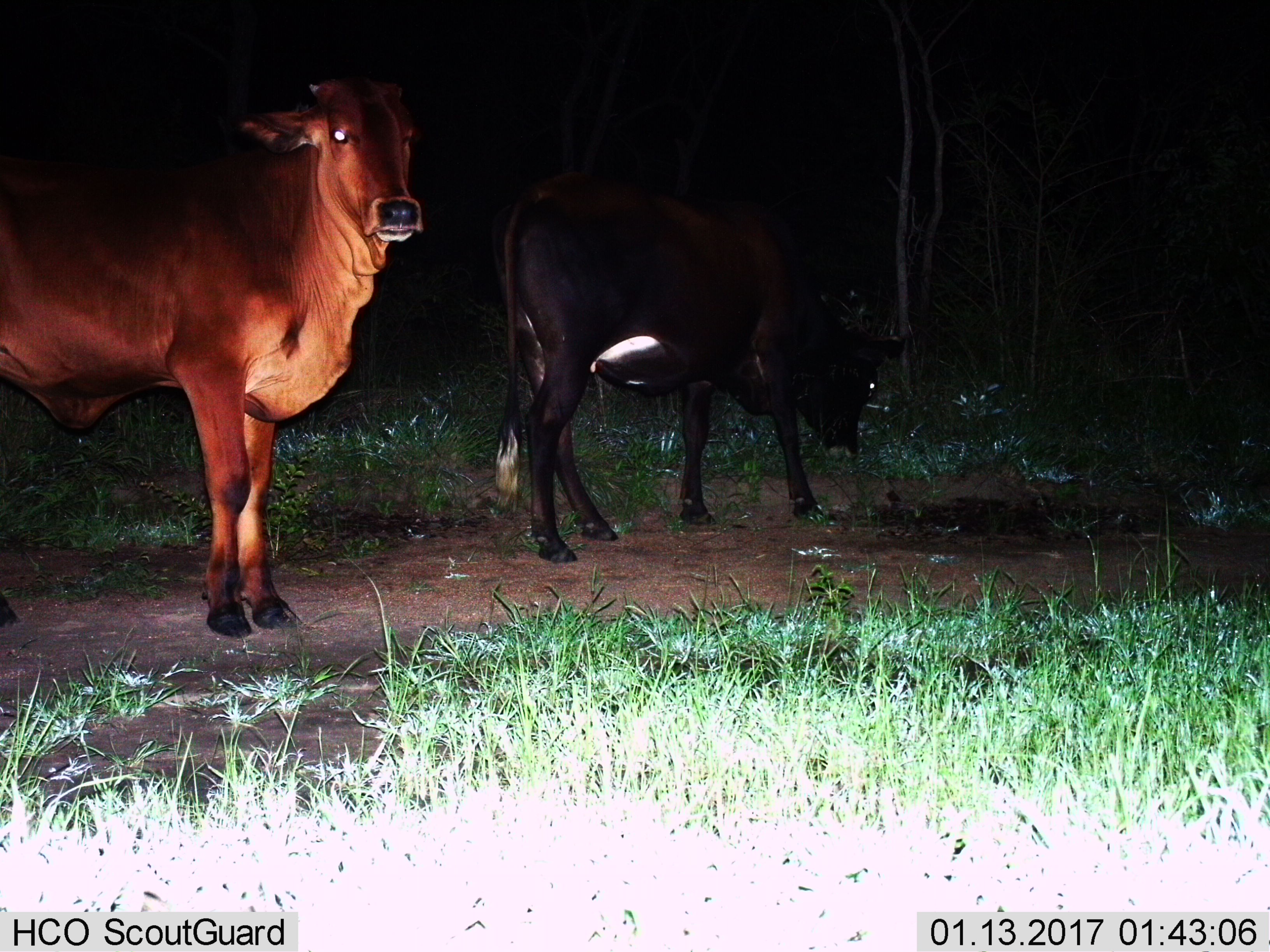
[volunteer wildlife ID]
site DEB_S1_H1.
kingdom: Animalia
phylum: Chordata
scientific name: Vertebrata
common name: domestic animal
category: domesticanimal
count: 2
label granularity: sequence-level